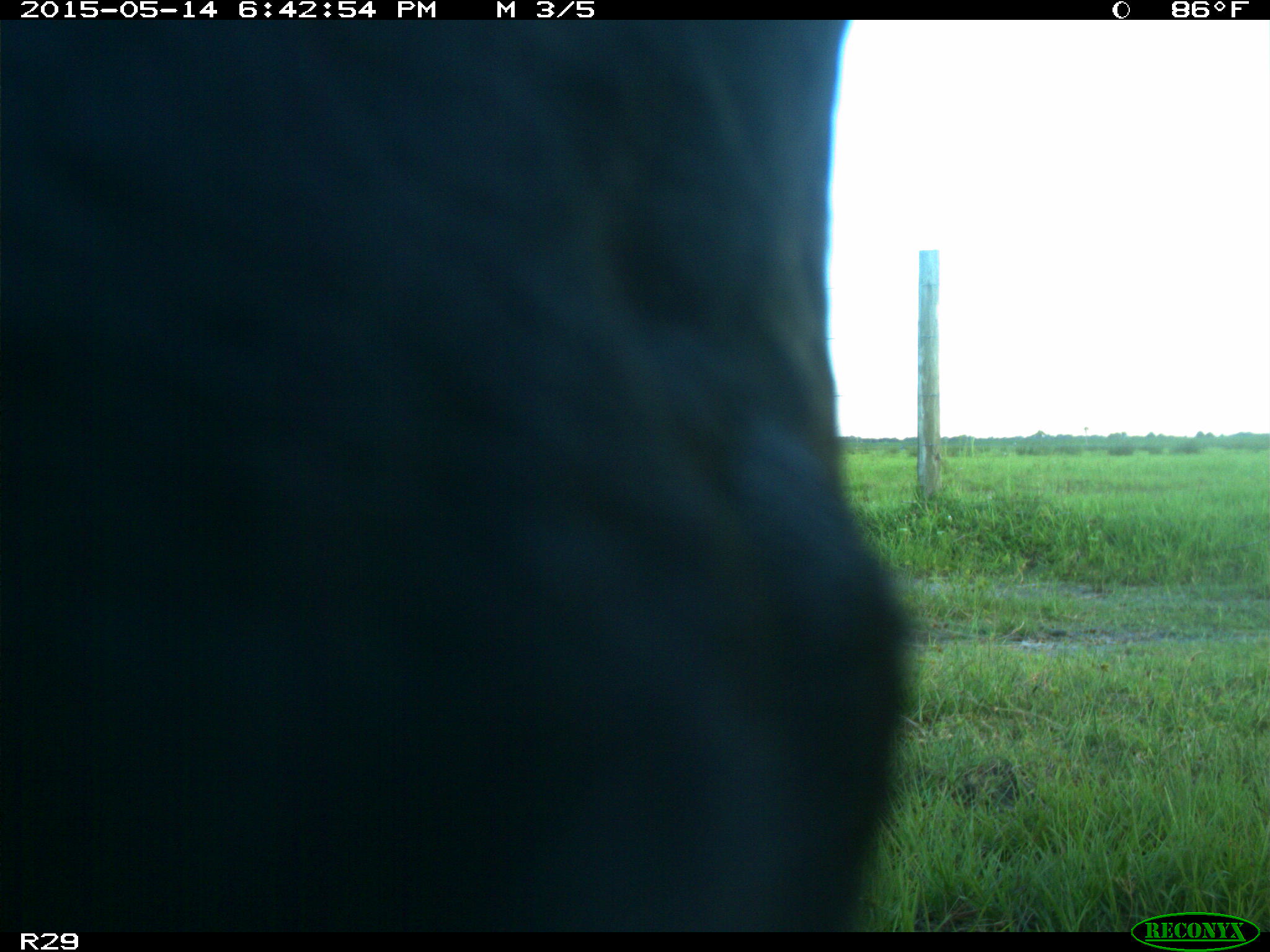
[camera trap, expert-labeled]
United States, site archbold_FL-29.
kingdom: Animalia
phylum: Chordata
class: Mammalia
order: Artiodactyla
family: Bovidae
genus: Bos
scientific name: Bos taurus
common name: domestic cow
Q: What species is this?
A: Bos taurus (domestic cow).